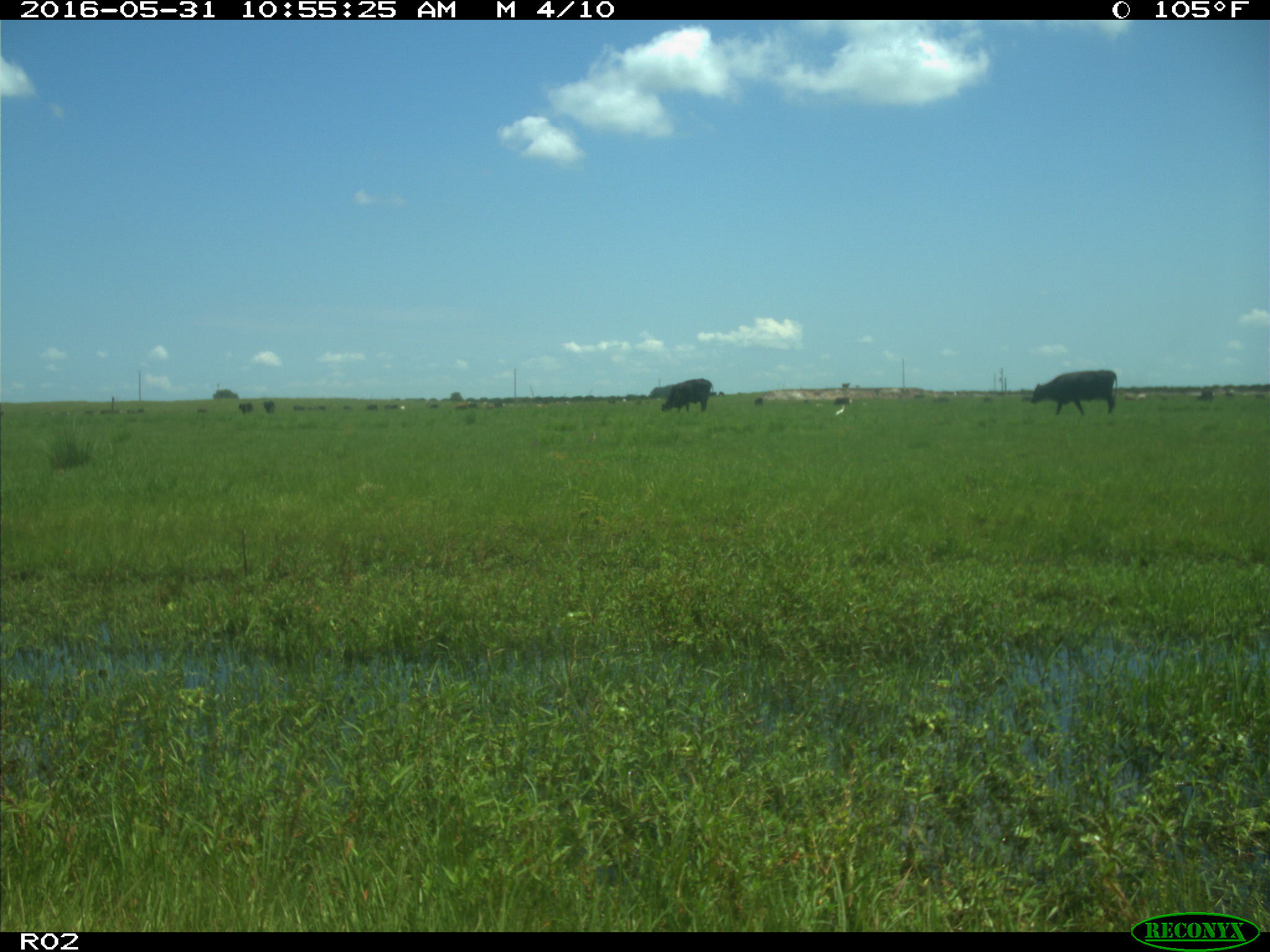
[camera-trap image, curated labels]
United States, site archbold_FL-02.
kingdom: Animalia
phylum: Chordata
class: Mammalia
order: Artiodactyla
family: Bovidae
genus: Bos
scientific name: Bos taurus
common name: domestic cow